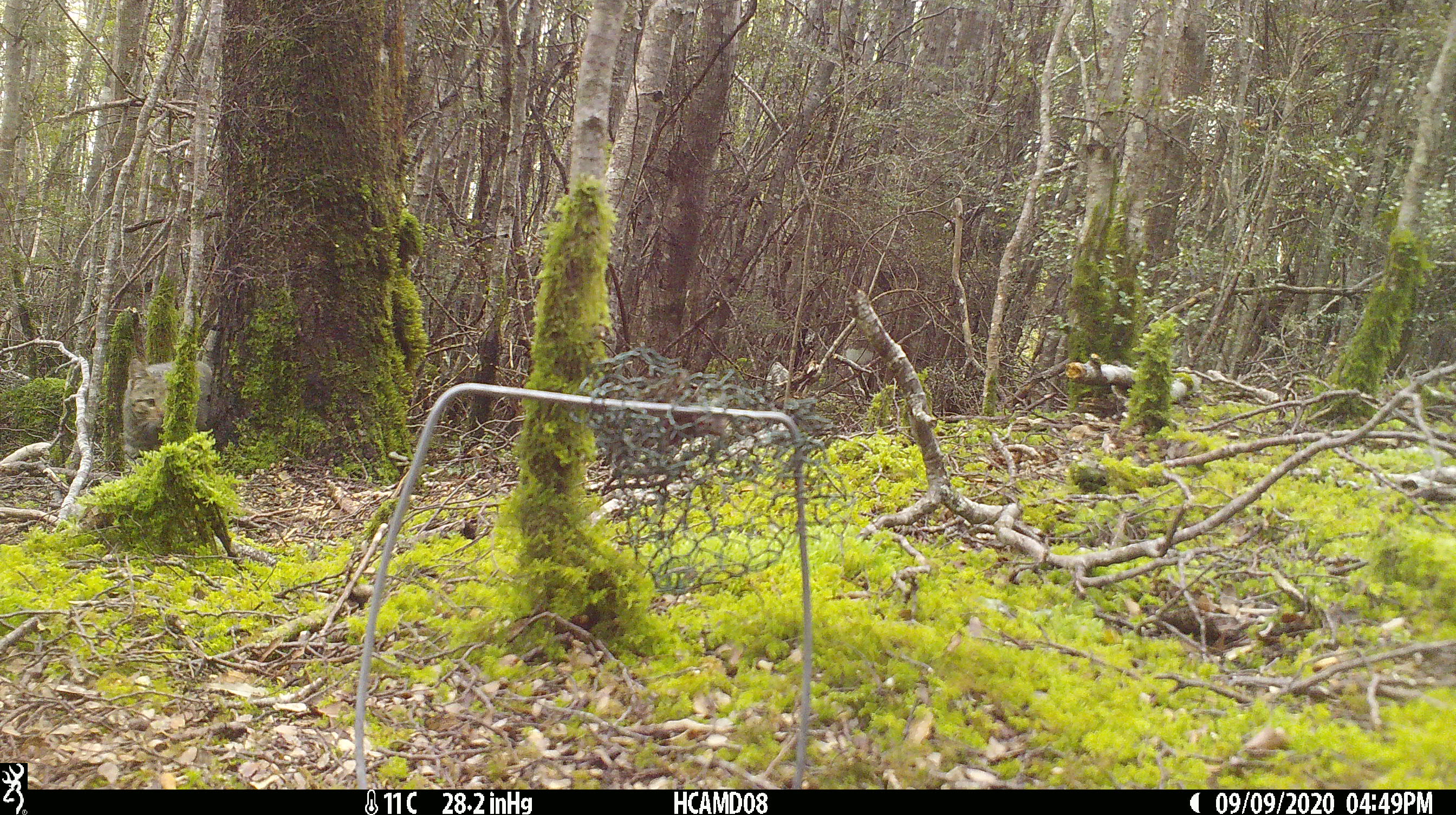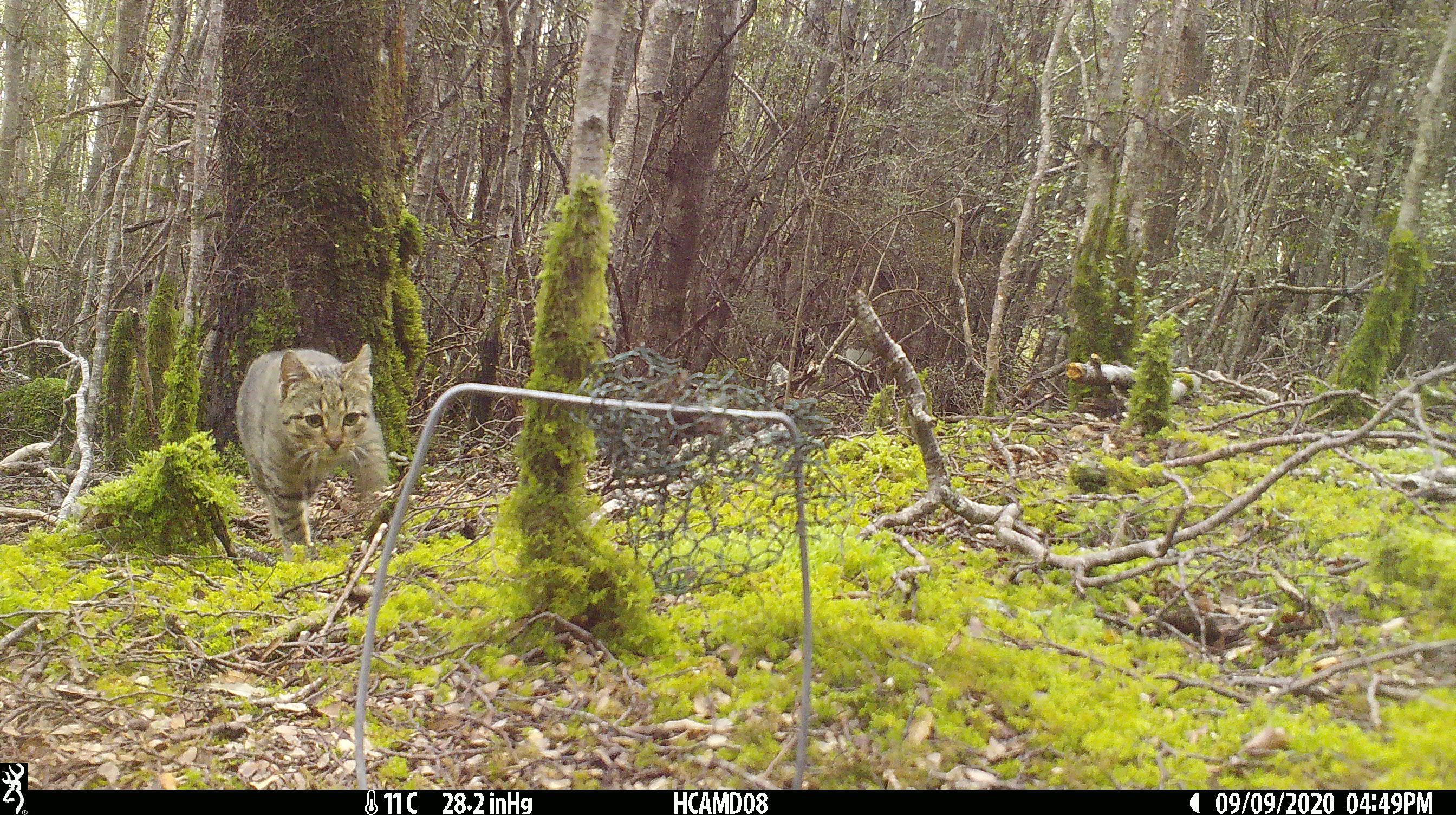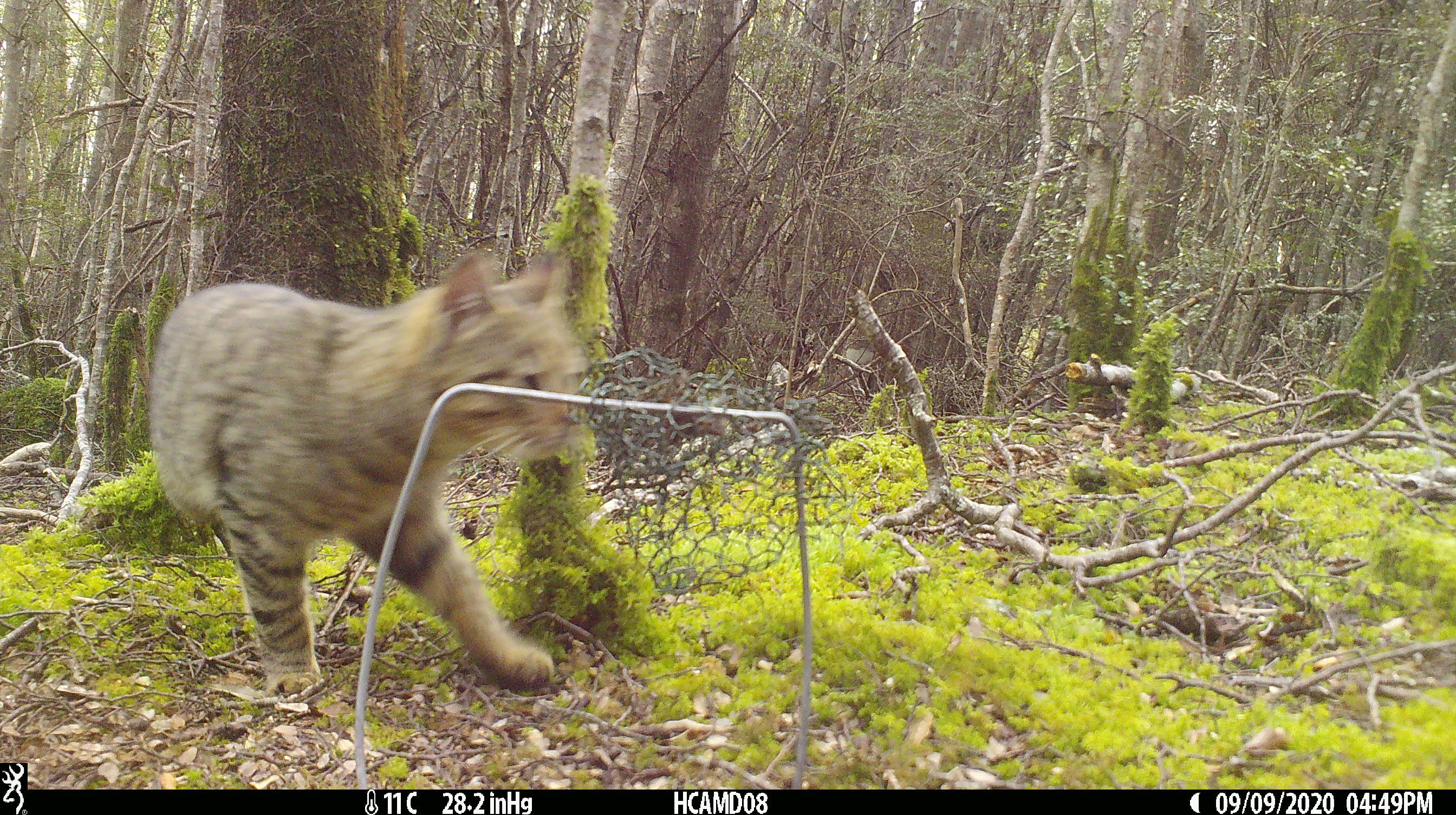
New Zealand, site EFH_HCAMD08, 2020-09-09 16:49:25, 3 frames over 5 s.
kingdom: Animalia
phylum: Chordata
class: Mammalia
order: Carnivora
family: Felidae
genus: Felis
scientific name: Felis catus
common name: domestic cat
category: cat